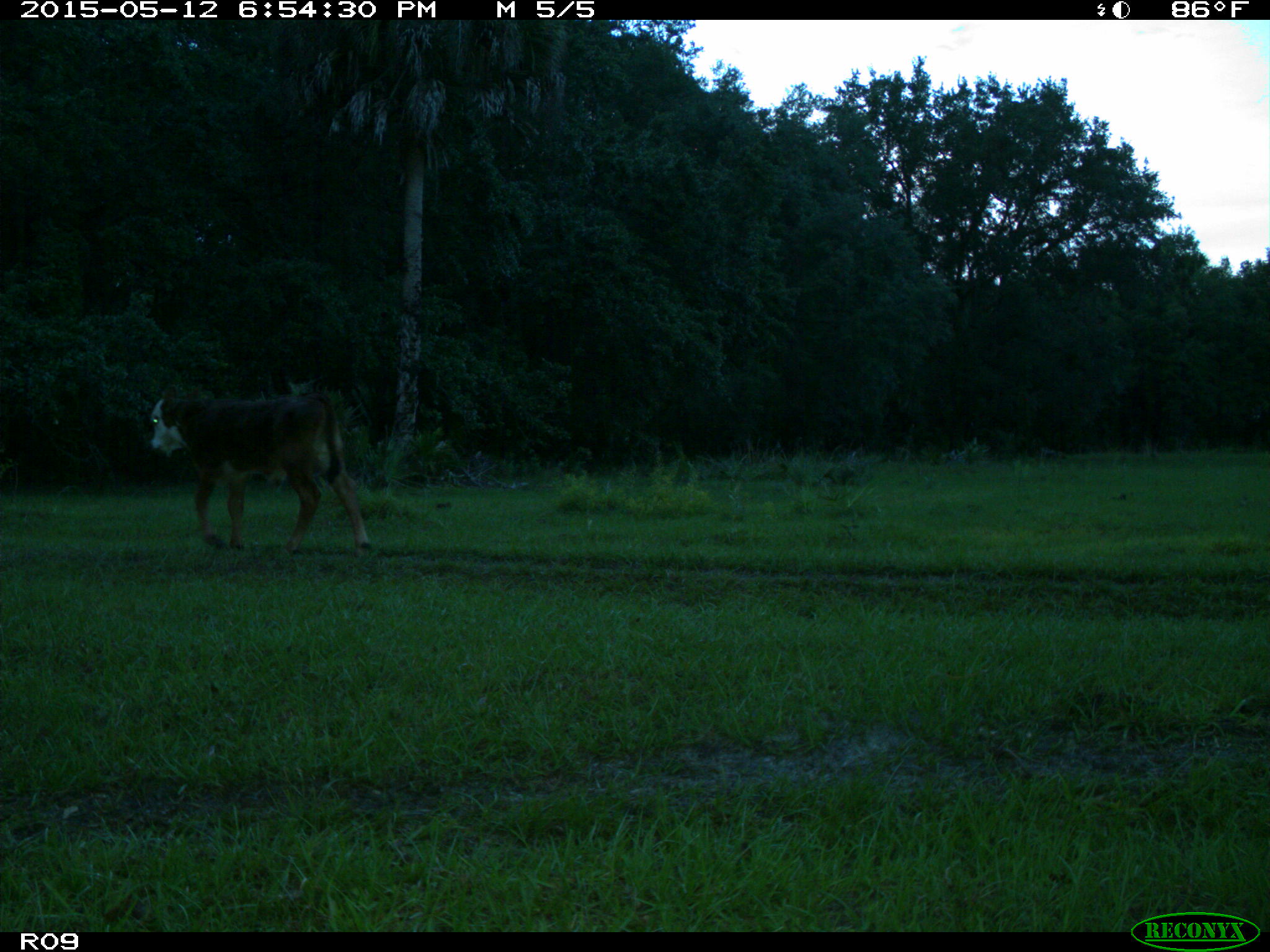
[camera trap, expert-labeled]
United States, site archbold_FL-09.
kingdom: Animalia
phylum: Chordata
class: Mammalia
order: Artiodactyla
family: Bovidae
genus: Bos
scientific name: Bos taurus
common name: domestic cow